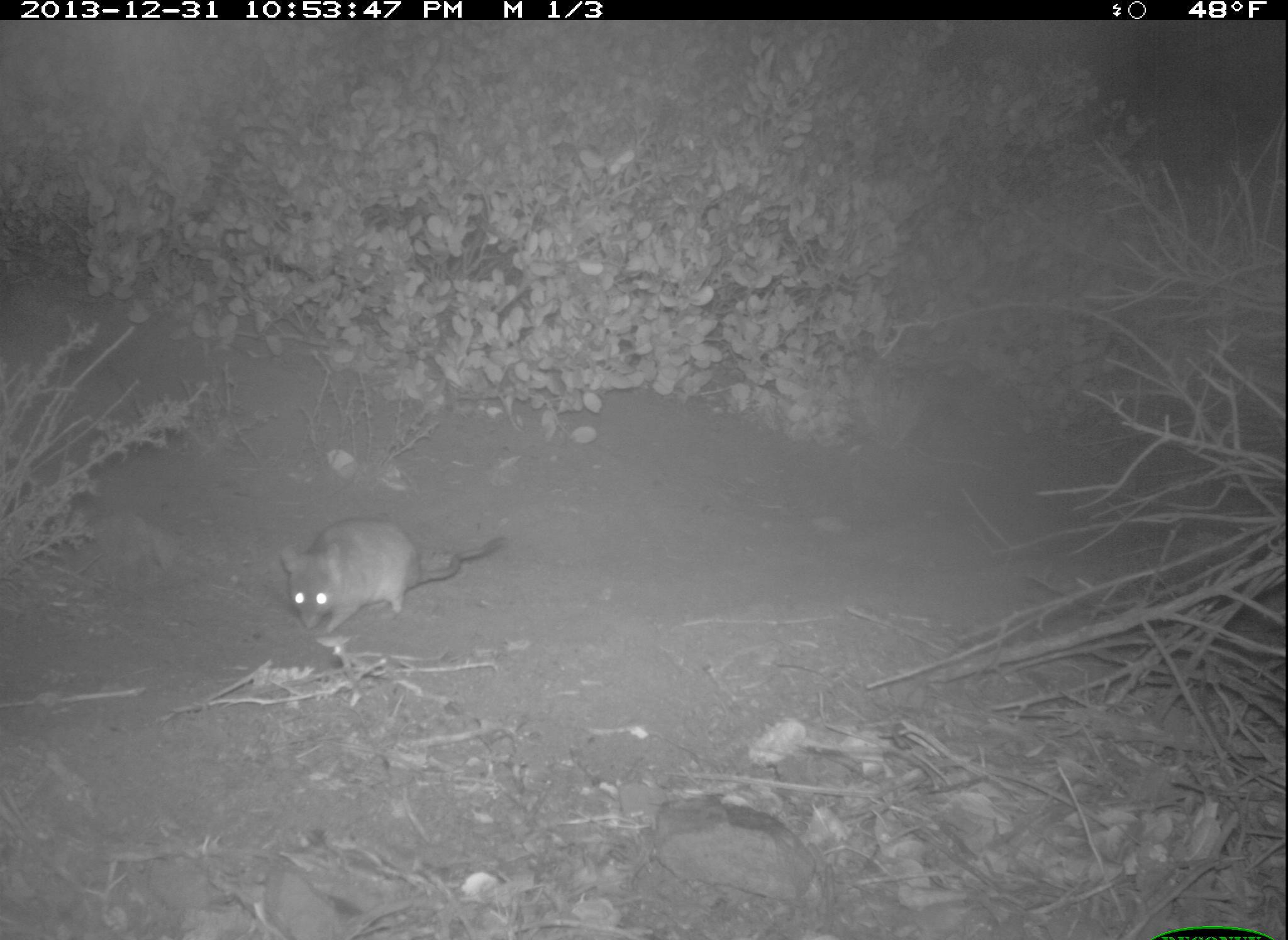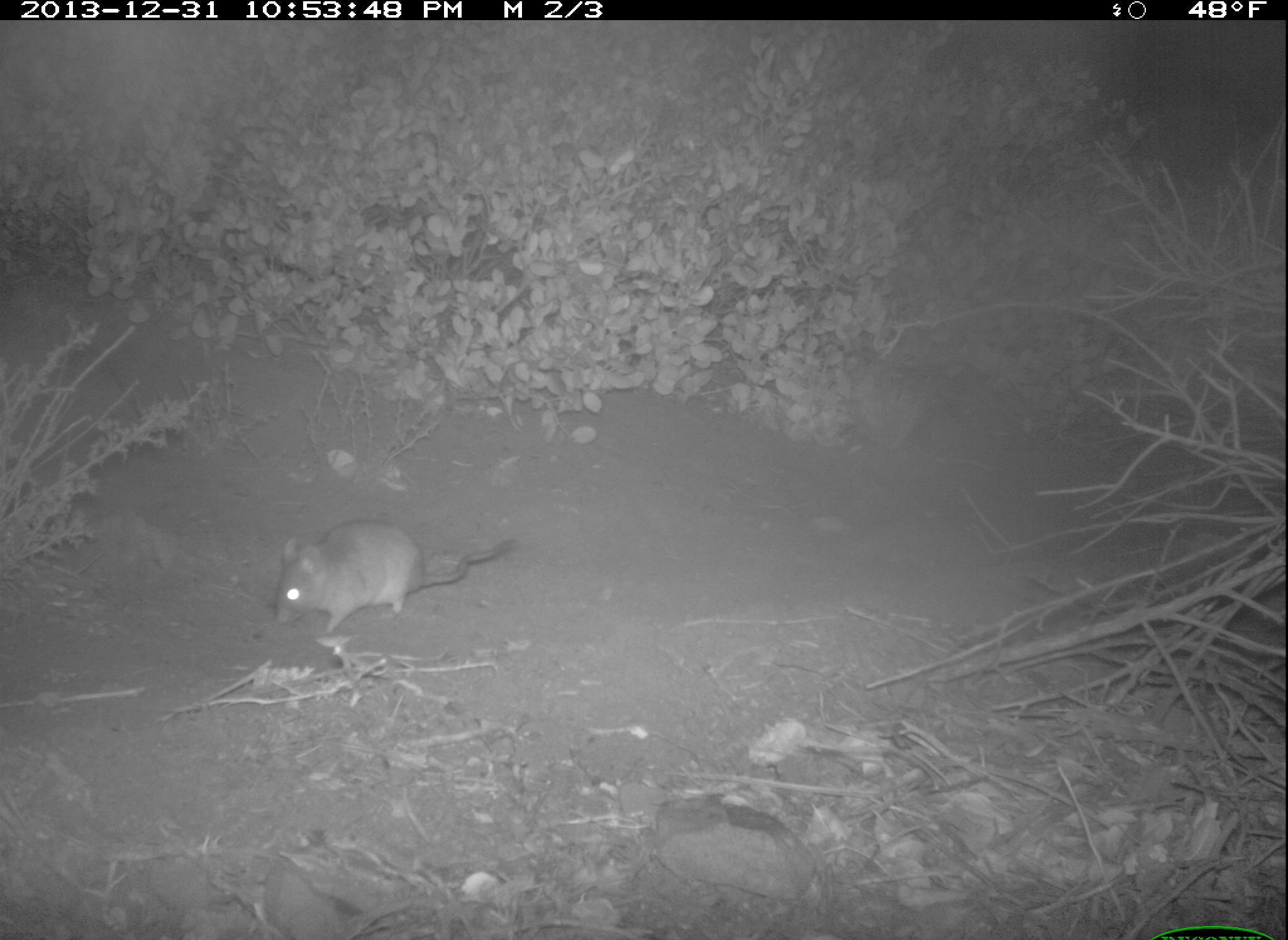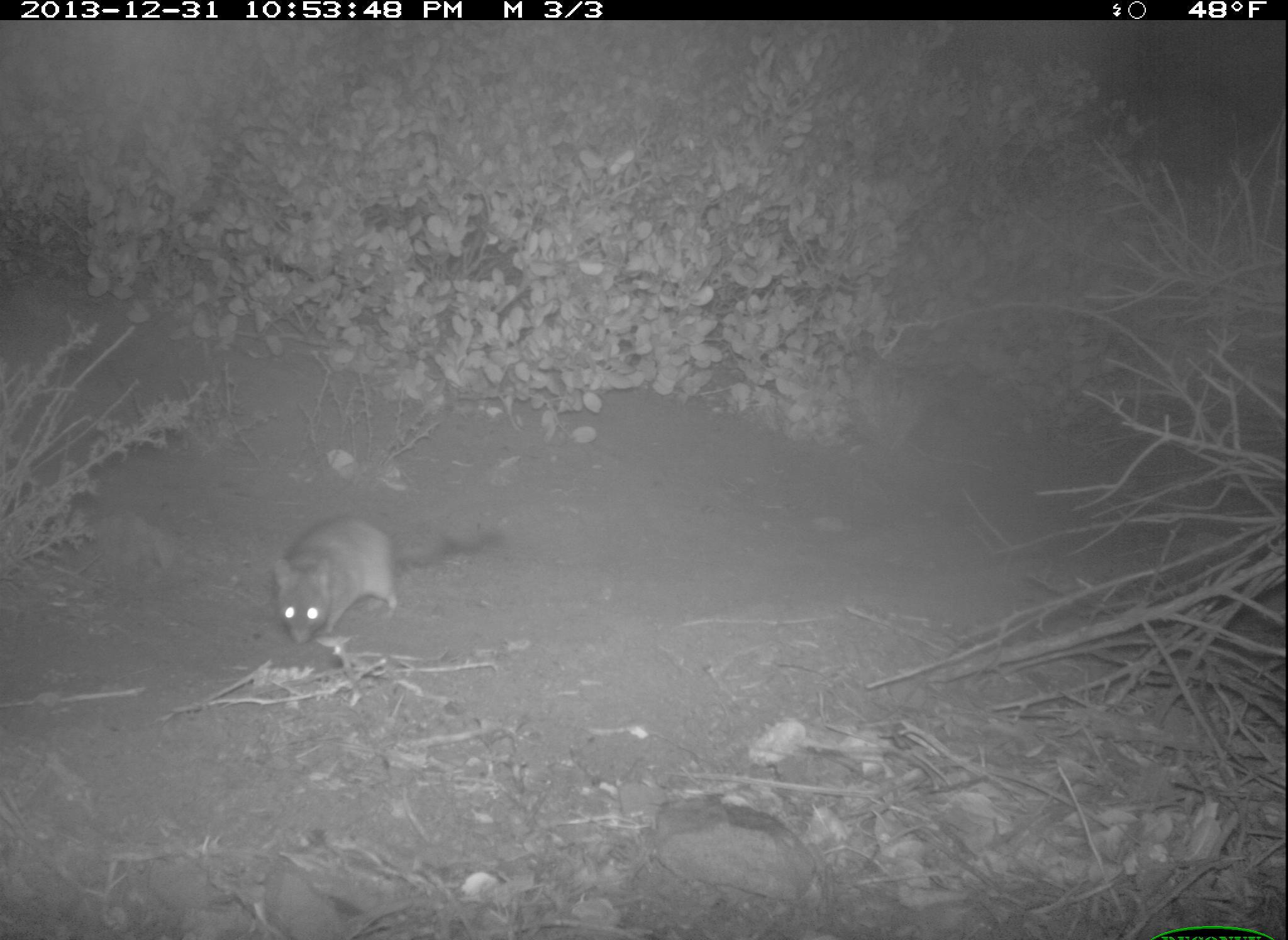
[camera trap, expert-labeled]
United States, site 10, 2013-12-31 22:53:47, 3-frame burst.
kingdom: Animalia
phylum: Chordata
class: Mammalia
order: Rodentia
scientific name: Rodentia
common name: rodent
Rodent (Rodentia).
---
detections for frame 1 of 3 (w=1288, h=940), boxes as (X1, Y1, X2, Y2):
rodent: (278, 516, 508, 633)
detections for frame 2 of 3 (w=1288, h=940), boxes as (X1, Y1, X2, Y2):
rodent: (273, 520, 522, 635)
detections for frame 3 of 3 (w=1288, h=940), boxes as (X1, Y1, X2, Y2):
rodent: (272, 517, 504, 646)